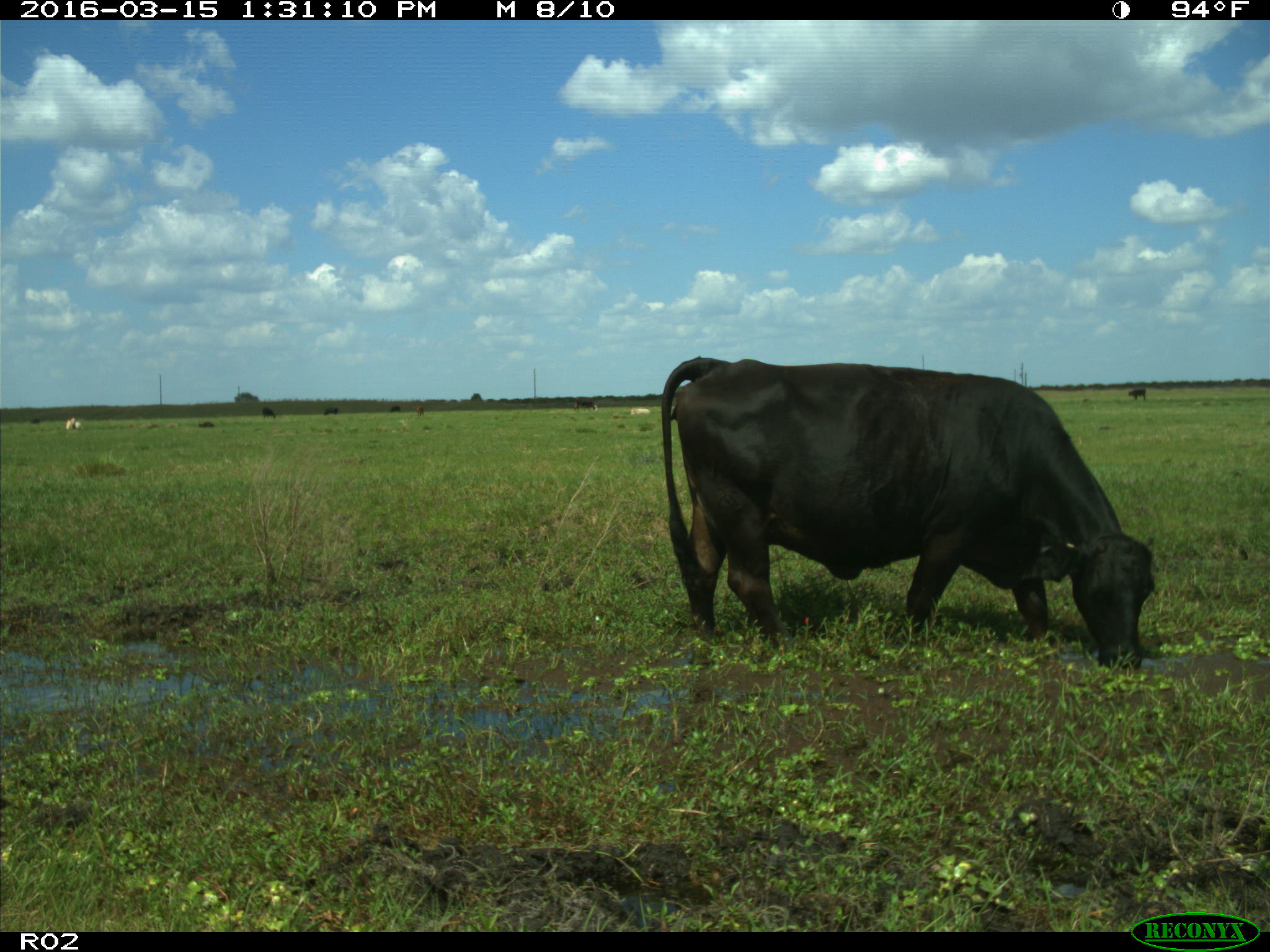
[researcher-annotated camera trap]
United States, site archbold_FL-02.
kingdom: Animalia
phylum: Chordata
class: Mammalia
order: Artiodactyla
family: Bovidae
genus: Bos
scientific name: Bos taurus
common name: domestic cow